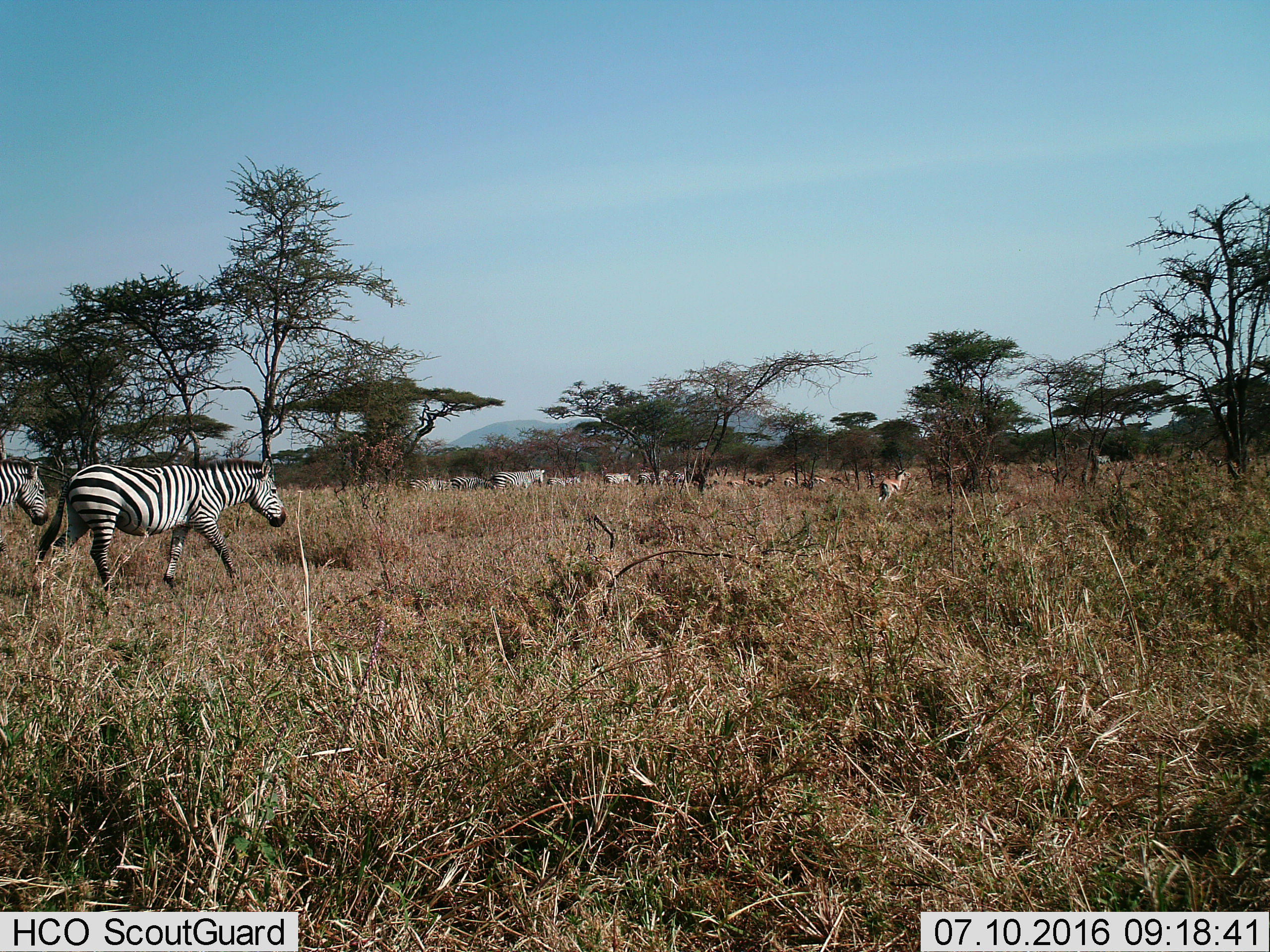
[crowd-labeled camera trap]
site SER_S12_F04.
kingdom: Animalia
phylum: Chordata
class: Mammalia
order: Artiodactyla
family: Bovidae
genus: Eudorcas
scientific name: Eudorcas thomsonii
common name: thomson's gazelle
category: gazellethomsons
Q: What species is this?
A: Gazellethomsons (thomson's gazelle) (Eudorcas thomsonii).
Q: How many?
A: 6.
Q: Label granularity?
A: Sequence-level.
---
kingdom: Animalia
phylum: Chordata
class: Mammalia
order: Perissodactyla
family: Equidae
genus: Equus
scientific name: Equus quagga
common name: plains zebra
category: zebraplains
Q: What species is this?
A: Zebraplains (plains zebra) (Equus quagga).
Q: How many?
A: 10.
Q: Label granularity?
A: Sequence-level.